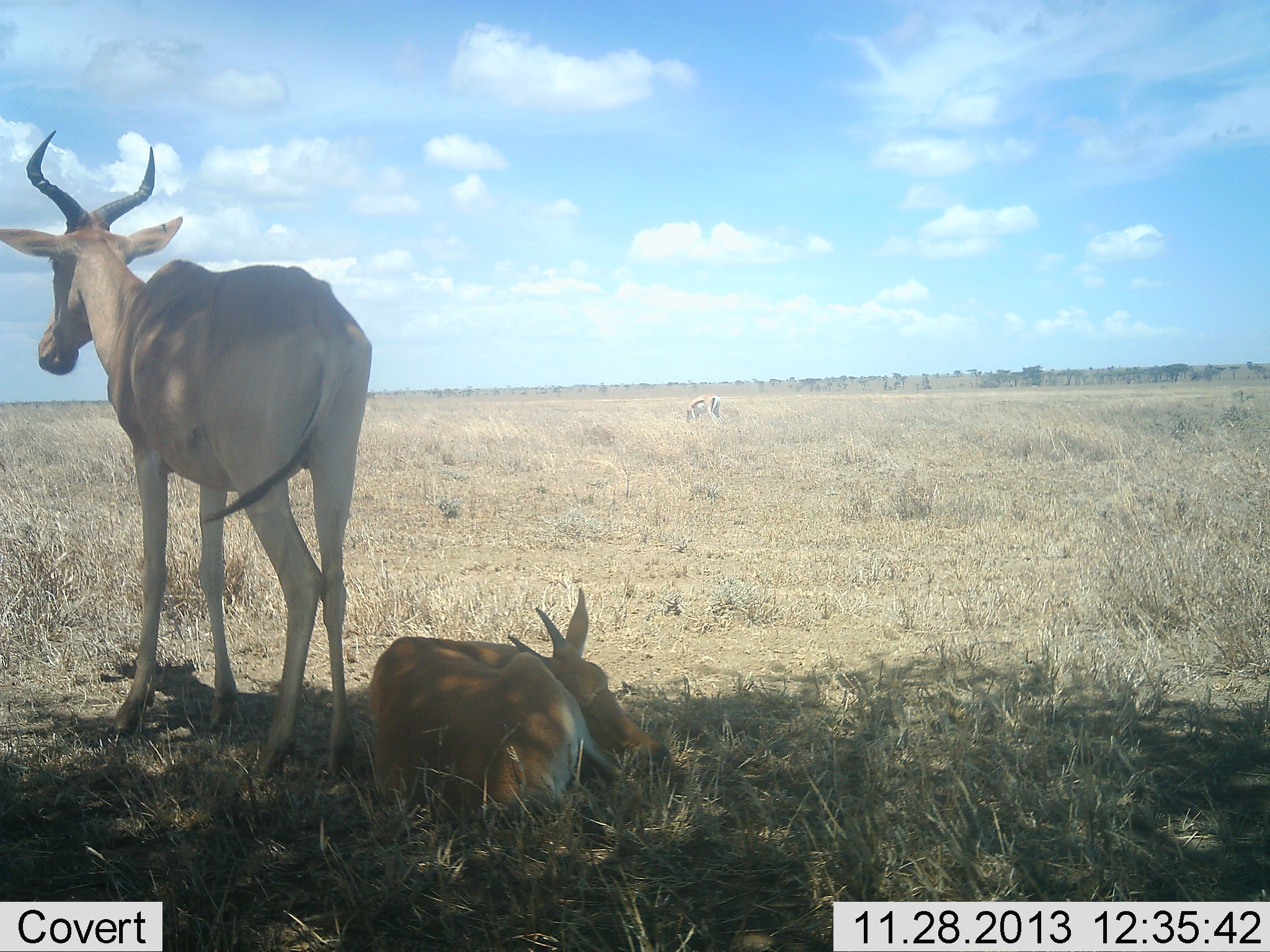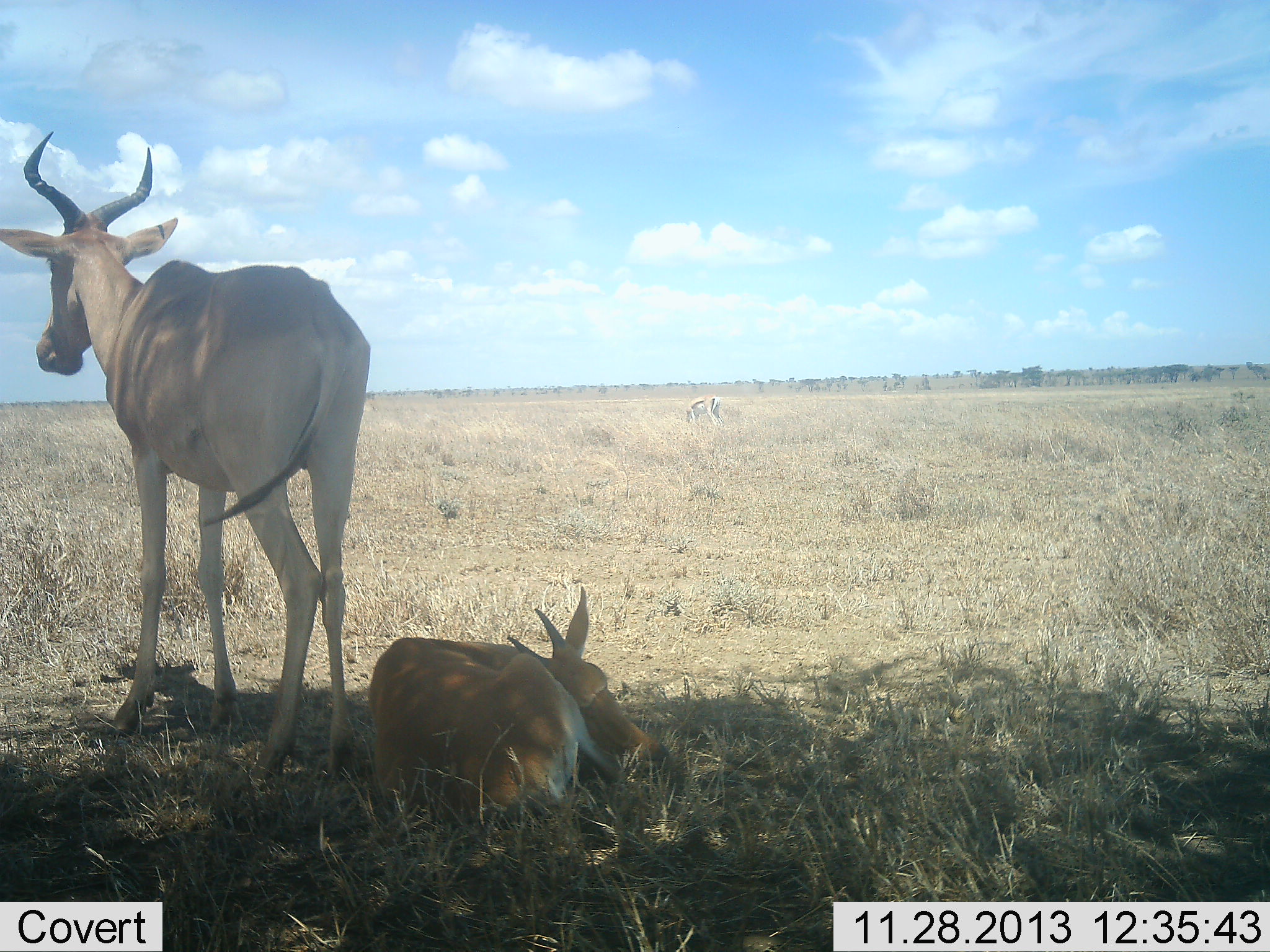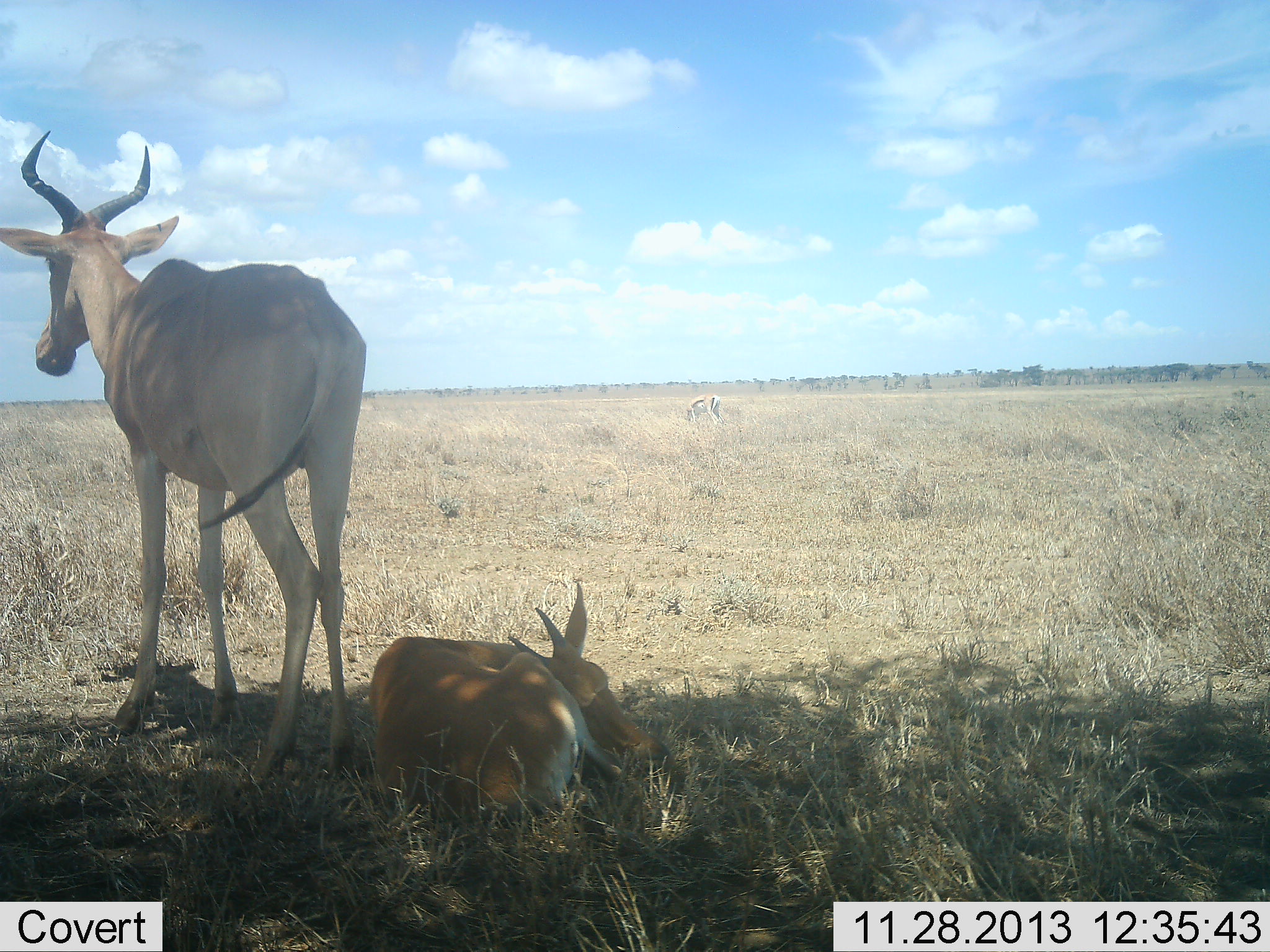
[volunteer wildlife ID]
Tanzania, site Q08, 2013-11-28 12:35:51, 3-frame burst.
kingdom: Animalia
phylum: Chordata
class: Mammalia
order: Artiodactyla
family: Bovidae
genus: Alcelaphus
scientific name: Alcelaphus buselaphus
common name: hartebeest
Hartebeest (Alcelaphus buselaphus), count 2. Behavior (volunteer vote fractions): standing 82%, resting 100%, moving 0%, interacting 0%. Young present (vote fraction): 64%. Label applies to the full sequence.